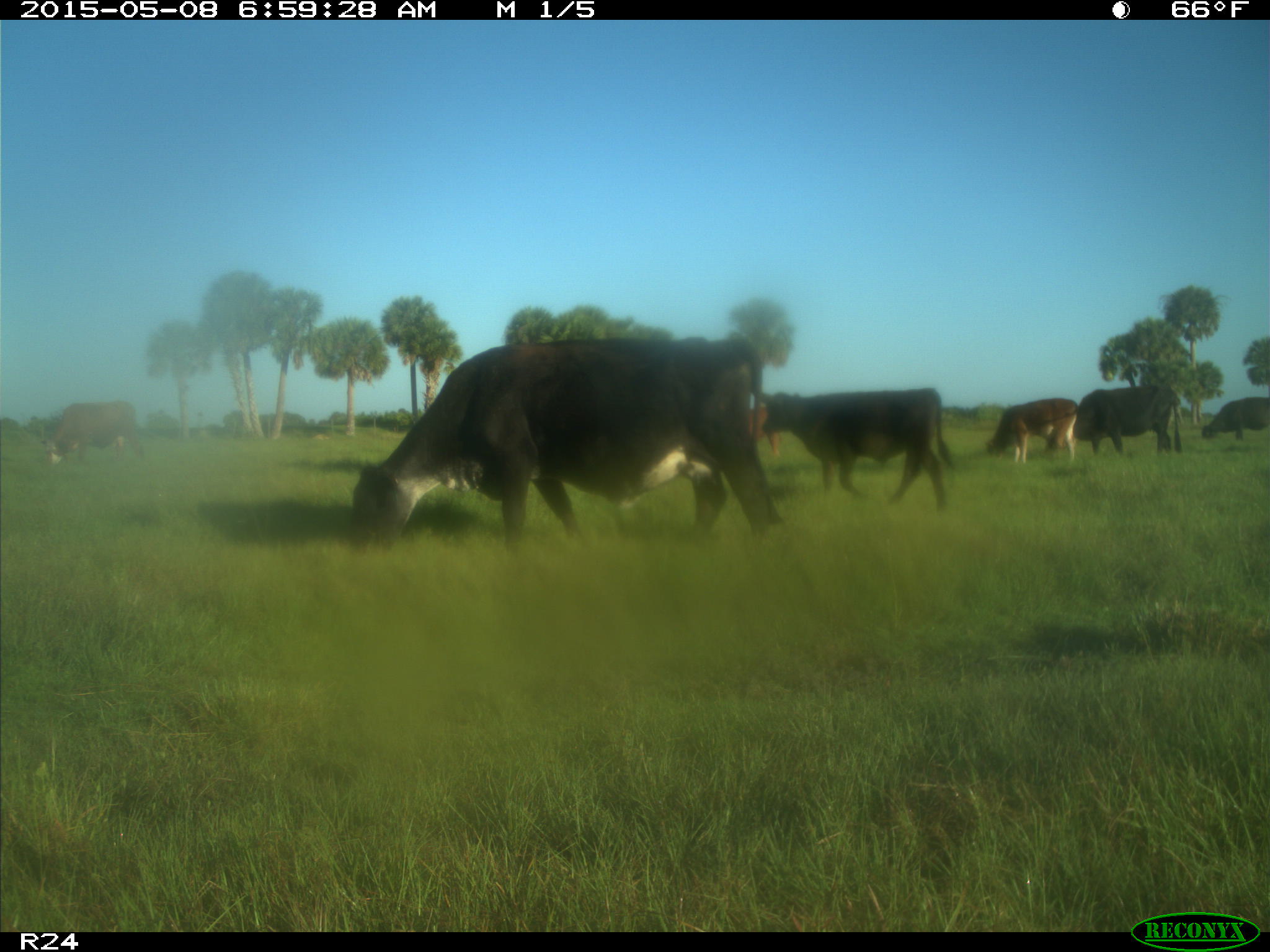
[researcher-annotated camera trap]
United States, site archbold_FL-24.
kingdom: Animalia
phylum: Chordata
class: Mammalia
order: Artiodactyla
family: Bovidae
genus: Bos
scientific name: Bos taurus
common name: domestic cow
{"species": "Bos taurus (domestic cow)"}